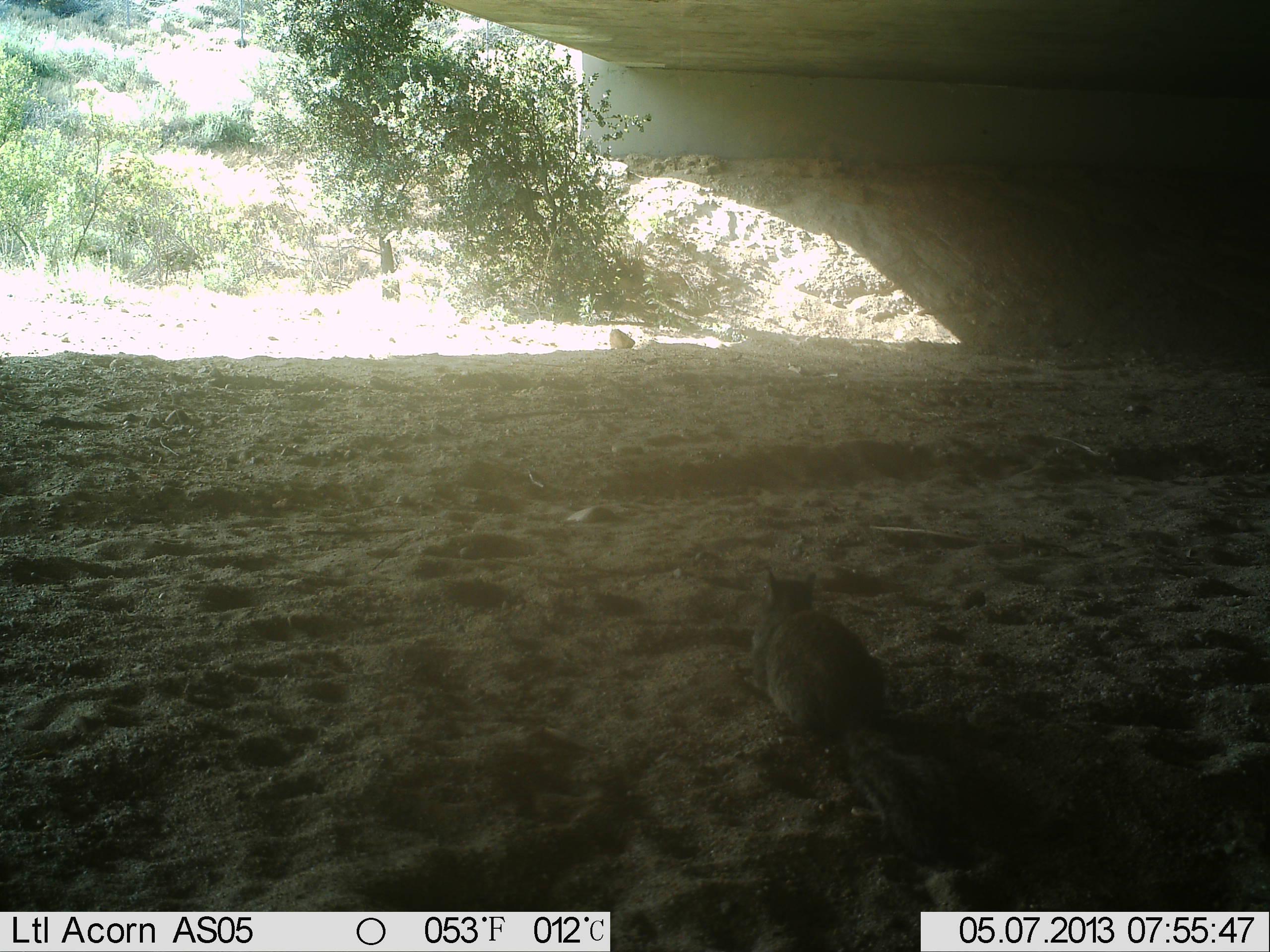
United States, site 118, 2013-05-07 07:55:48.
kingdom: Animalia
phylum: Chordata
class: Mammalia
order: Rodentia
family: Sciuridae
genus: Sciurus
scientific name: Sciurus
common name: squirrel